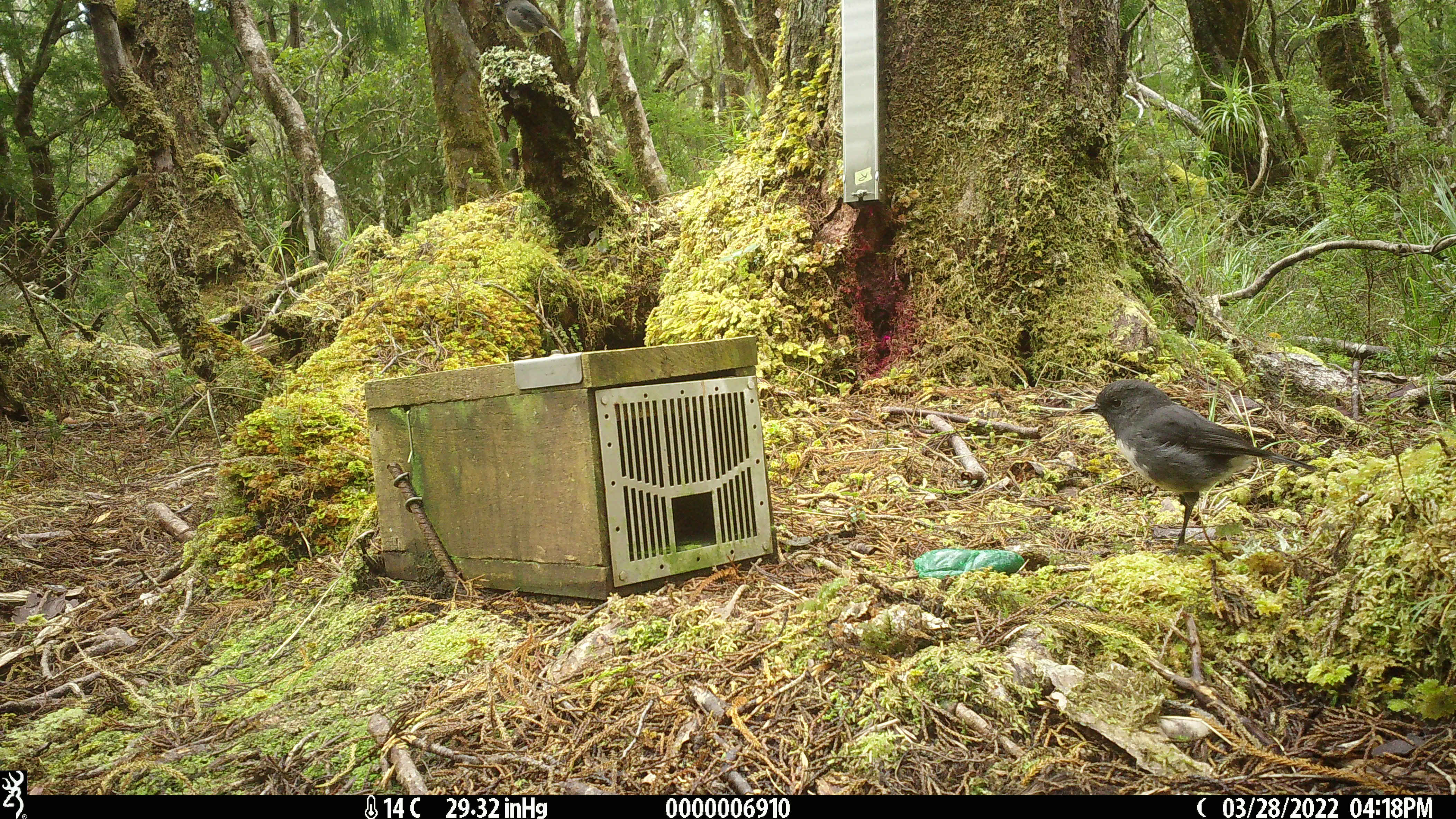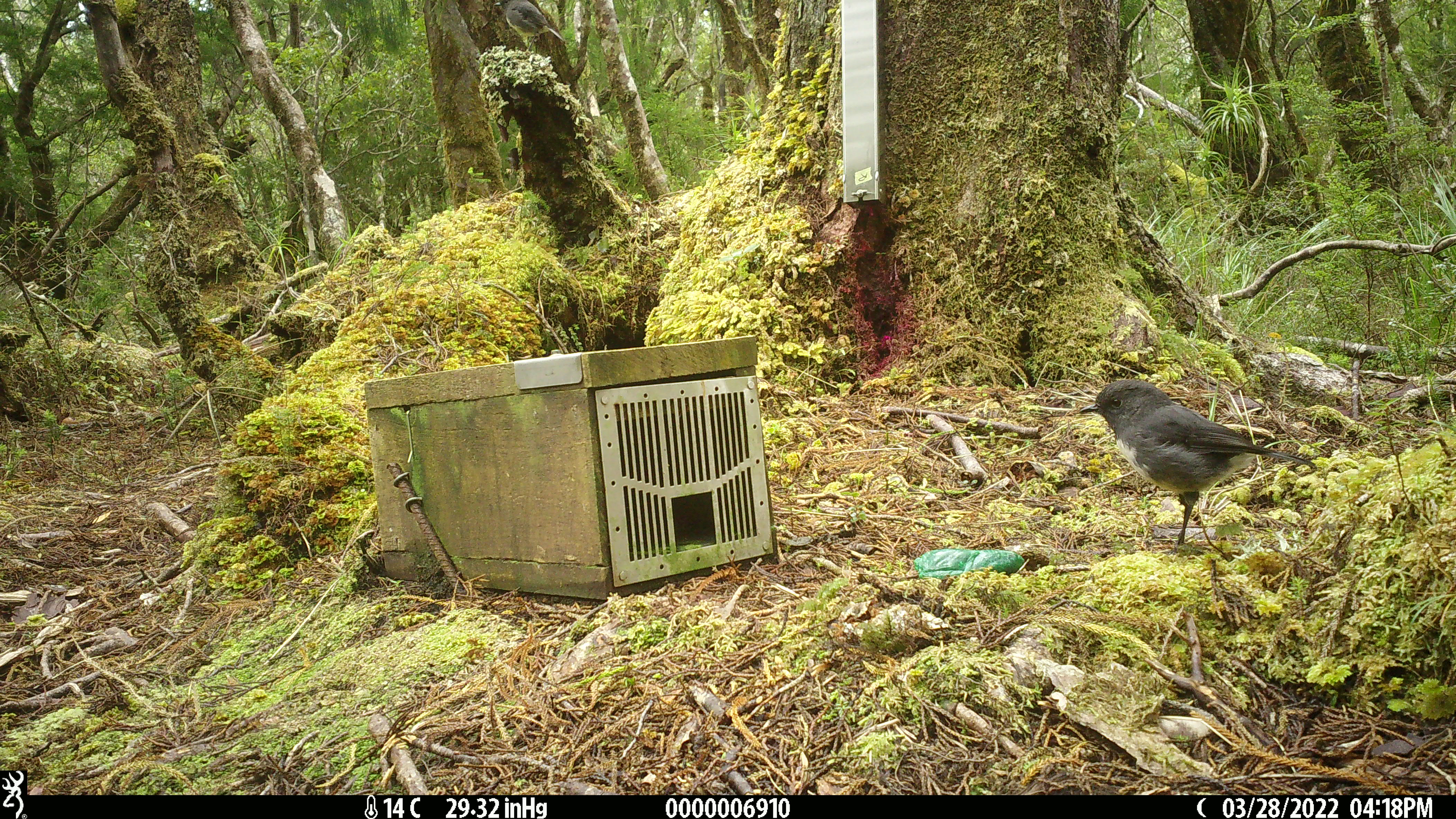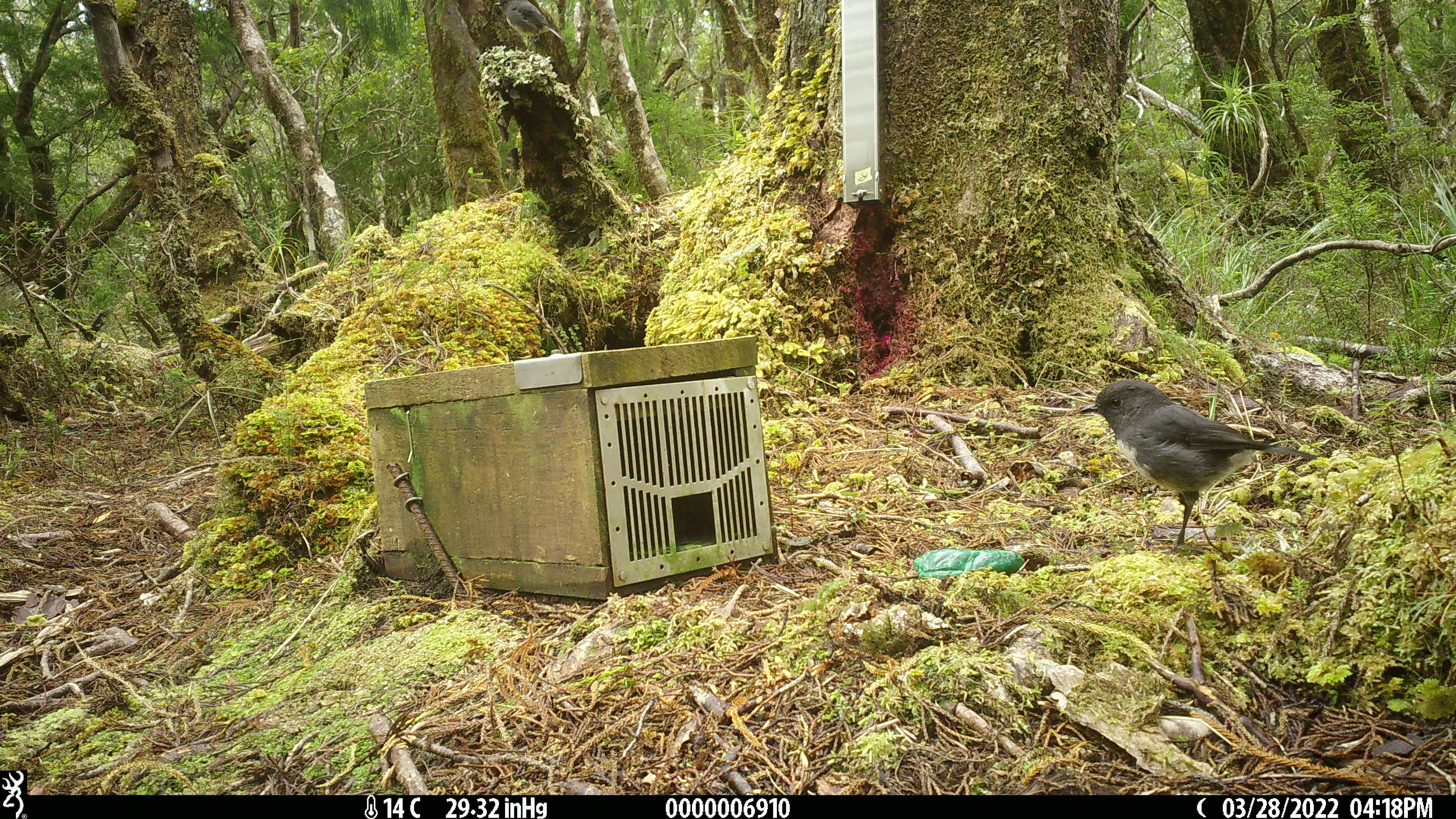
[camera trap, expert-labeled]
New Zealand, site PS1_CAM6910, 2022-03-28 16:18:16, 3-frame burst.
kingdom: Animalia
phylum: Chordata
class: Aves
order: Passeriformes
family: Petroicidae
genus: Petroica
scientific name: Petroica australis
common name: new zealand robin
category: robin